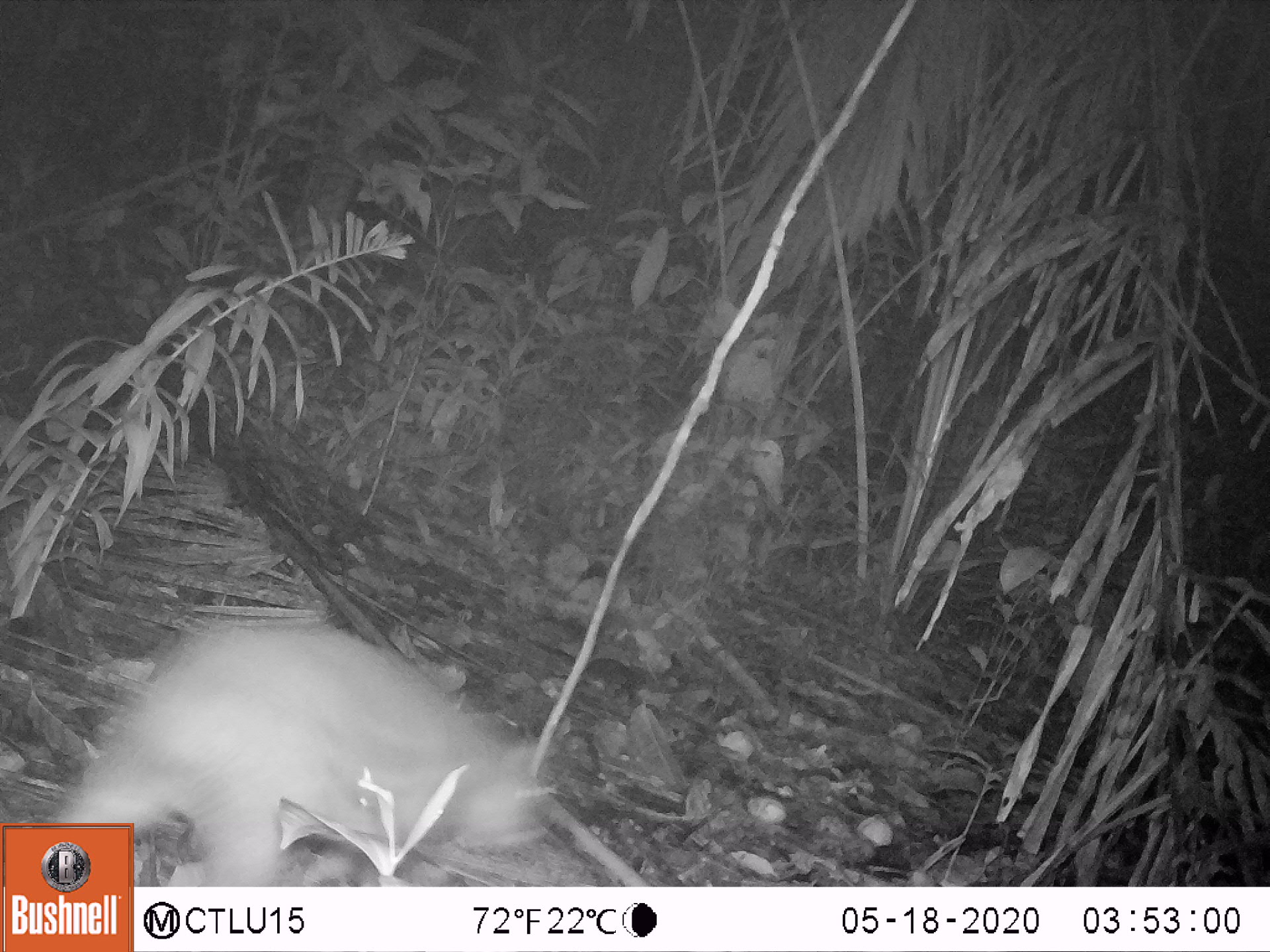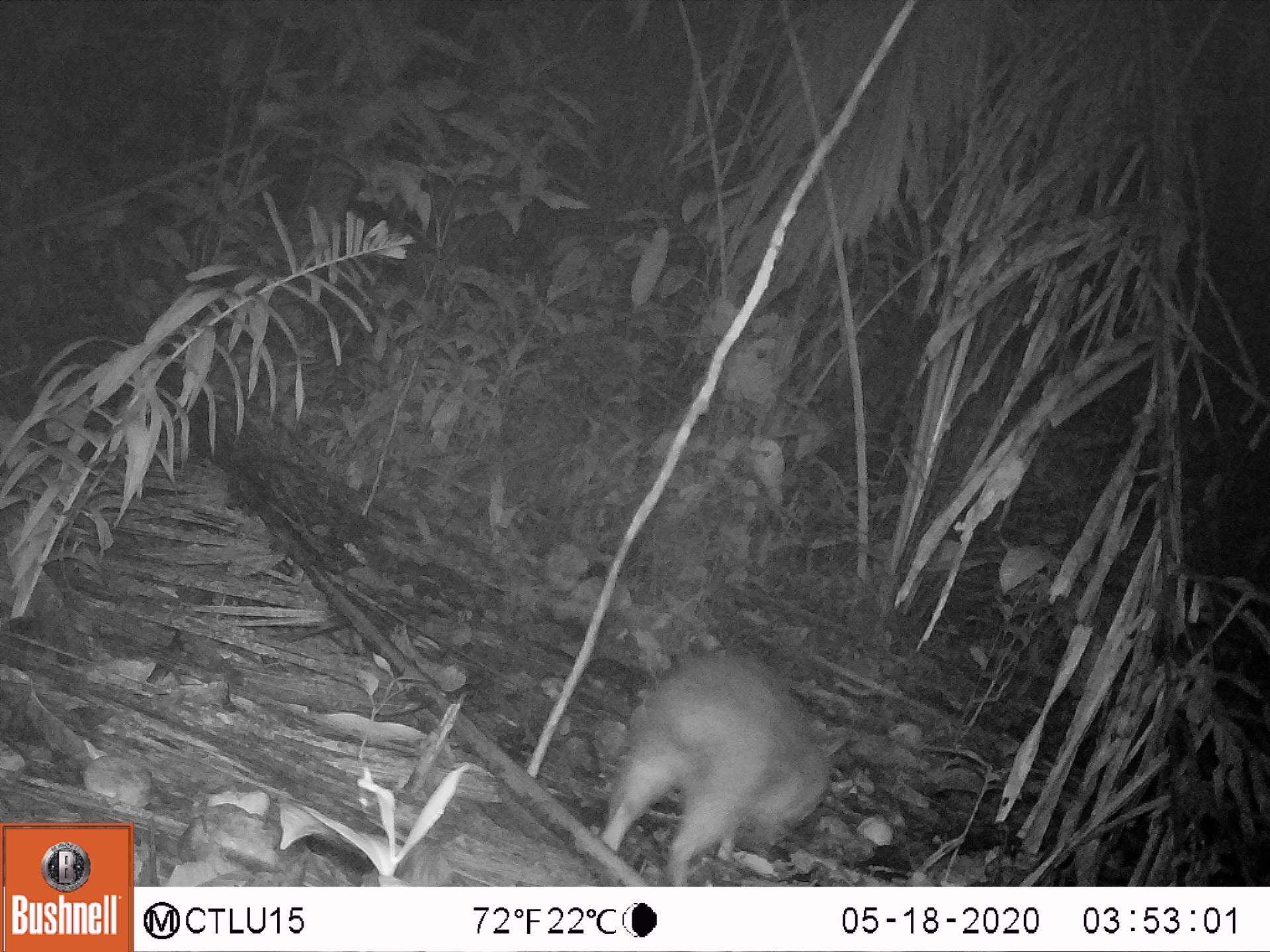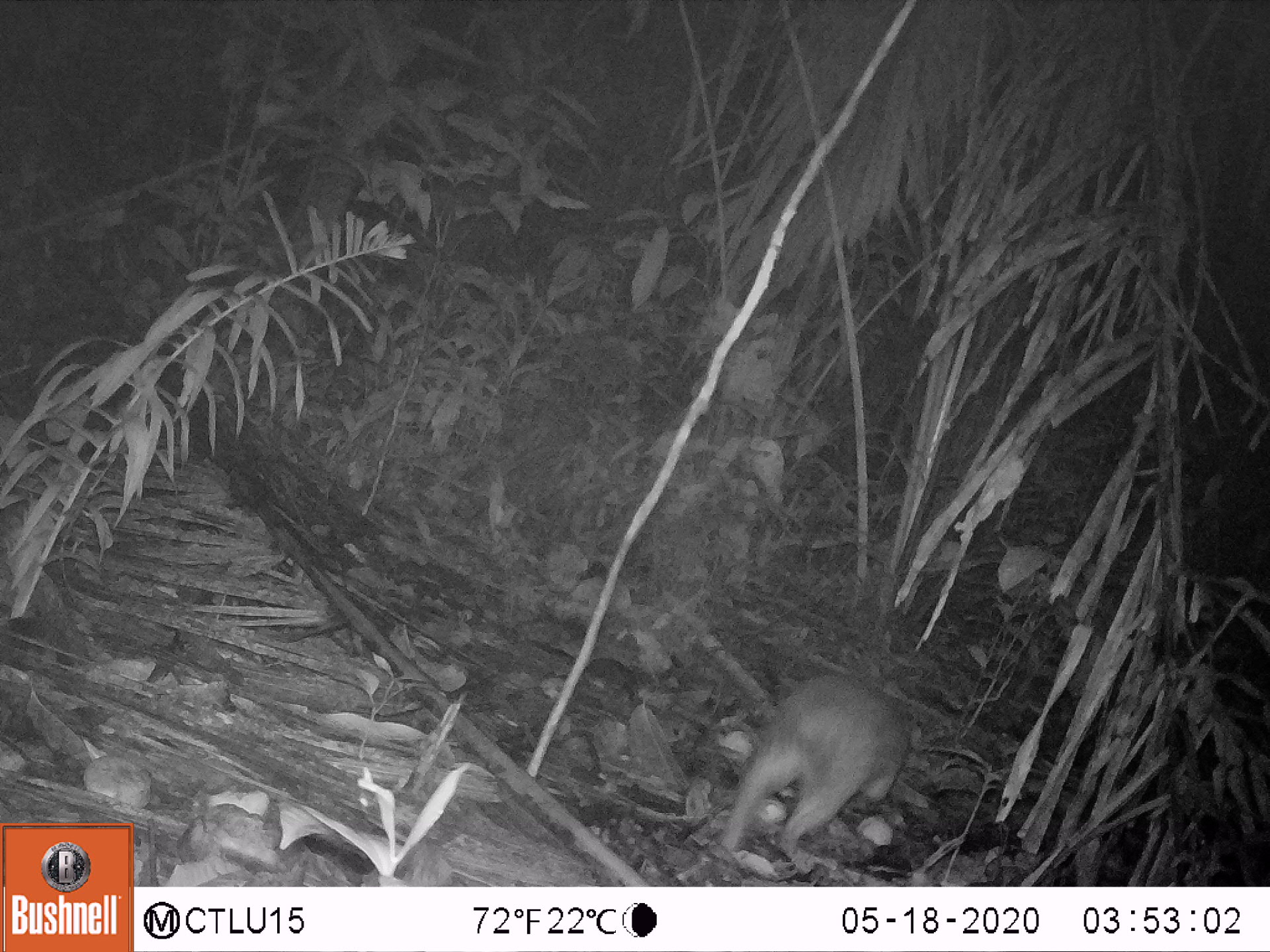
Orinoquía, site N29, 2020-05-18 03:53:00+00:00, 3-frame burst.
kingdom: Animalia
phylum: Chordata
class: Mammalia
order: Rodentia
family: Cuniculidae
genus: Cuniculus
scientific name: Cuniculus paca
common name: spotted paca